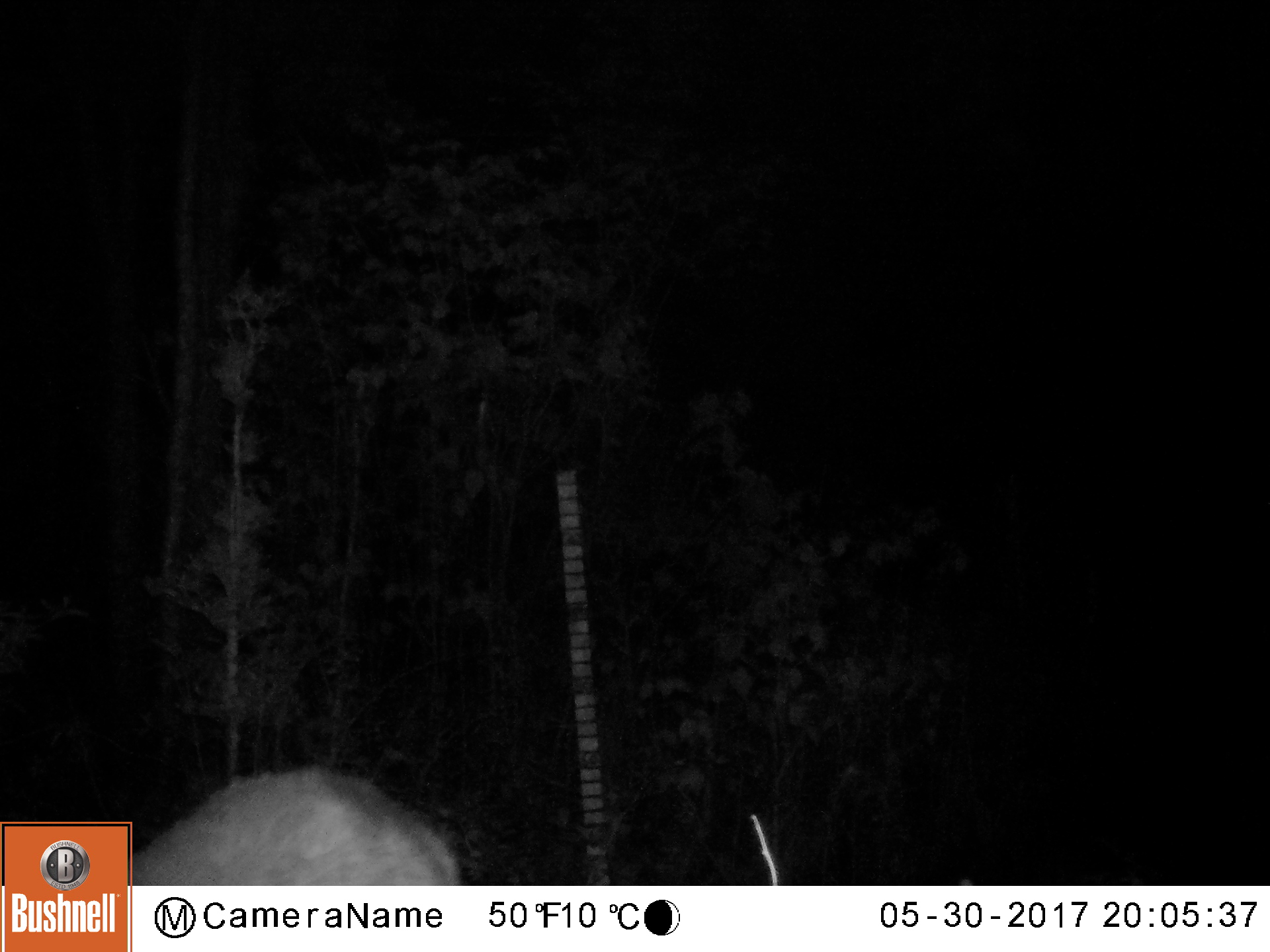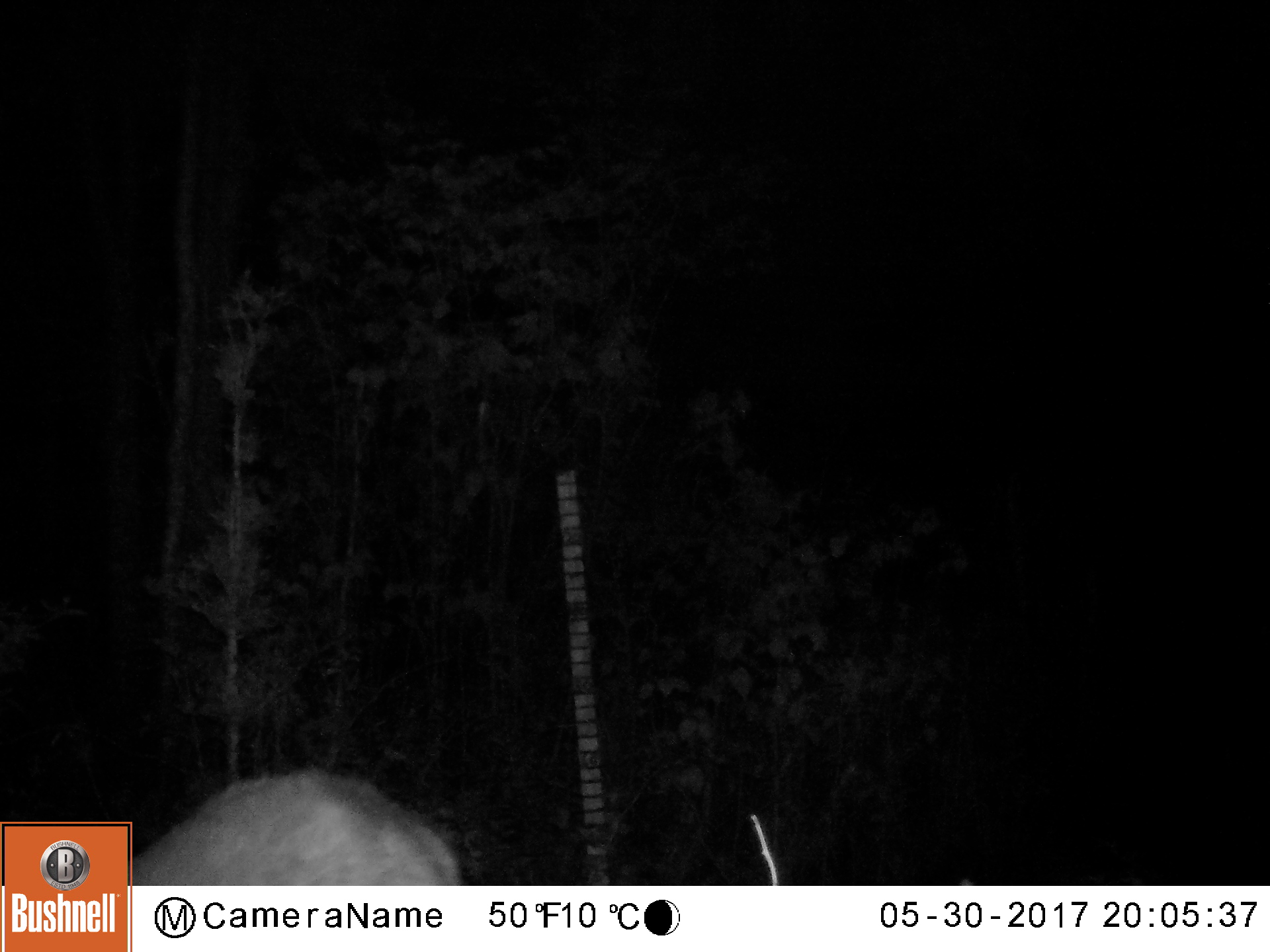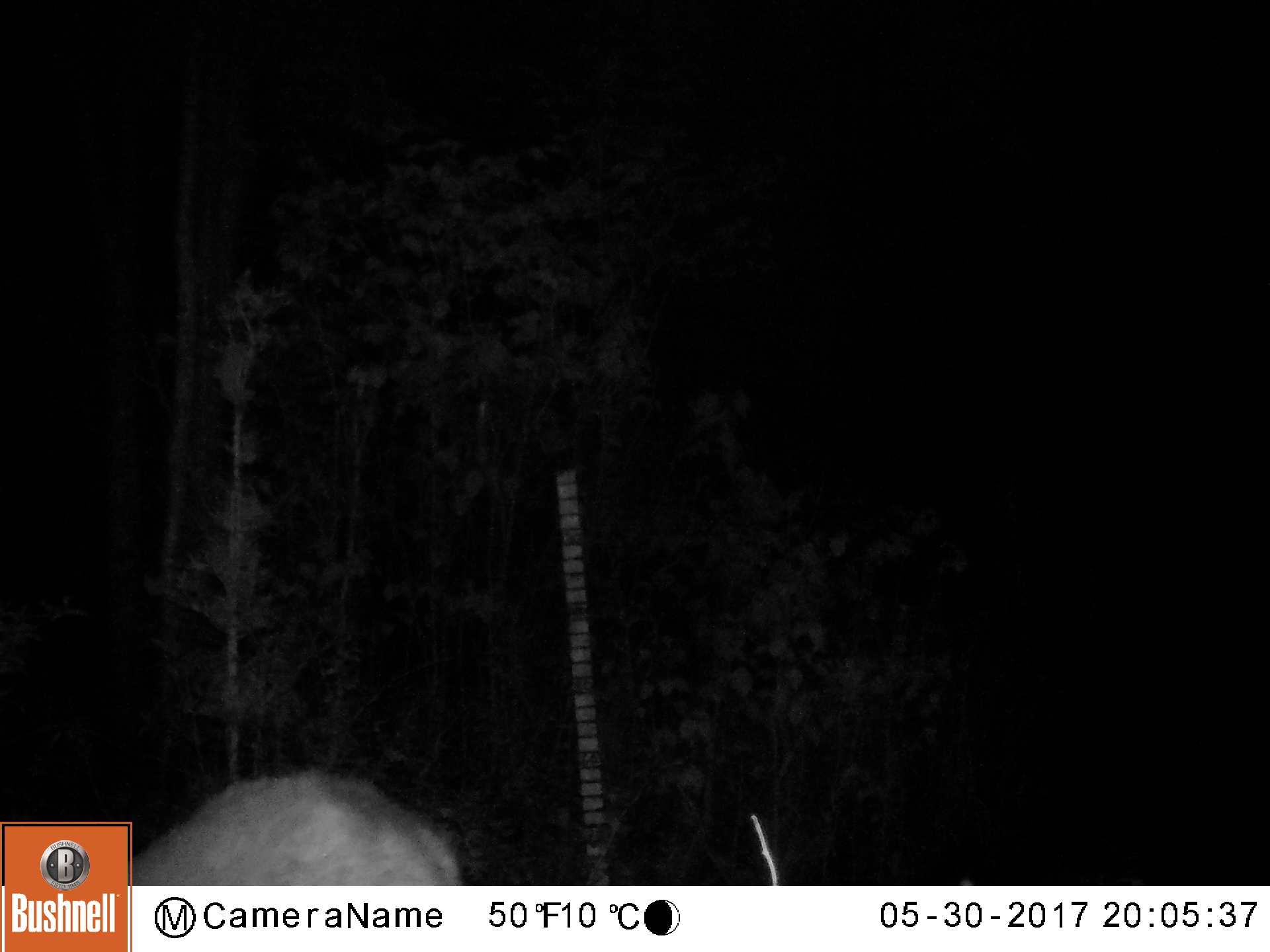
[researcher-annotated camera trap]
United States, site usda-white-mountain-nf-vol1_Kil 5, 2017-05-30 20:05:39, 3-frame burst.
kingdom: Animalia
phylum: Chordata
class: Mammalia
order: Artiodactyla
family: Cervidae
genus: Odocoileus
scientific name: Odocoileus virginianus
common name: white-tailed deer